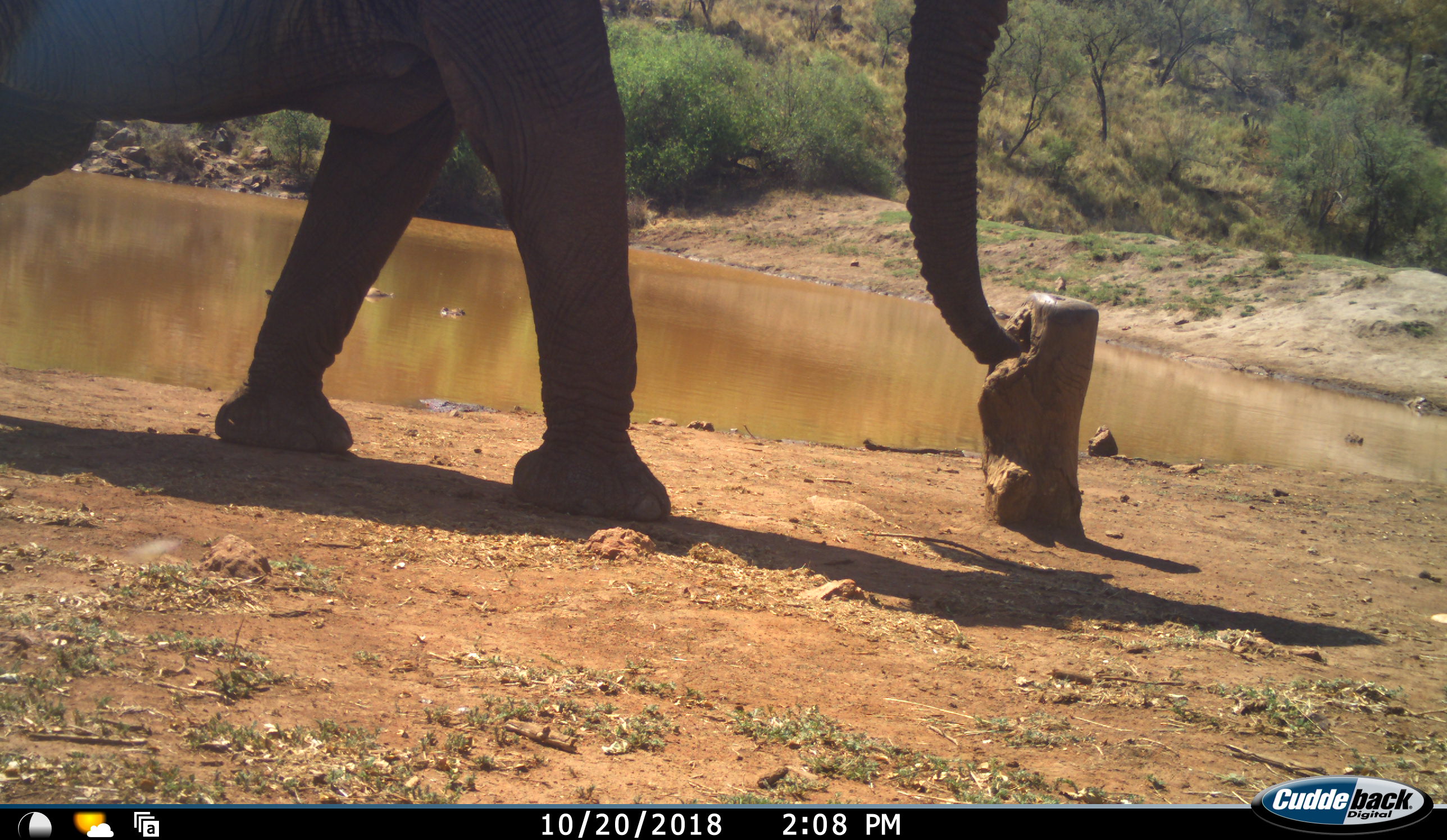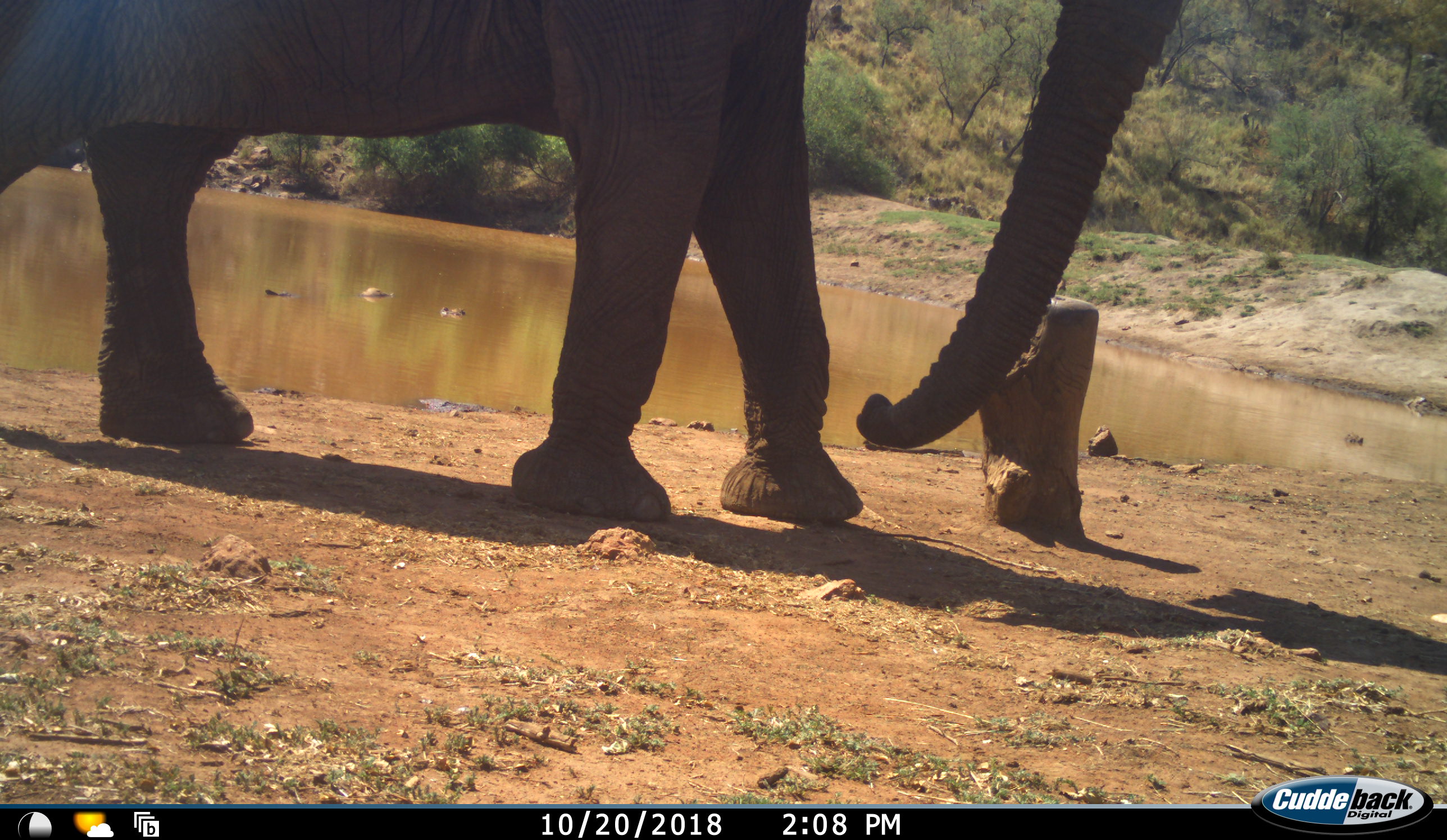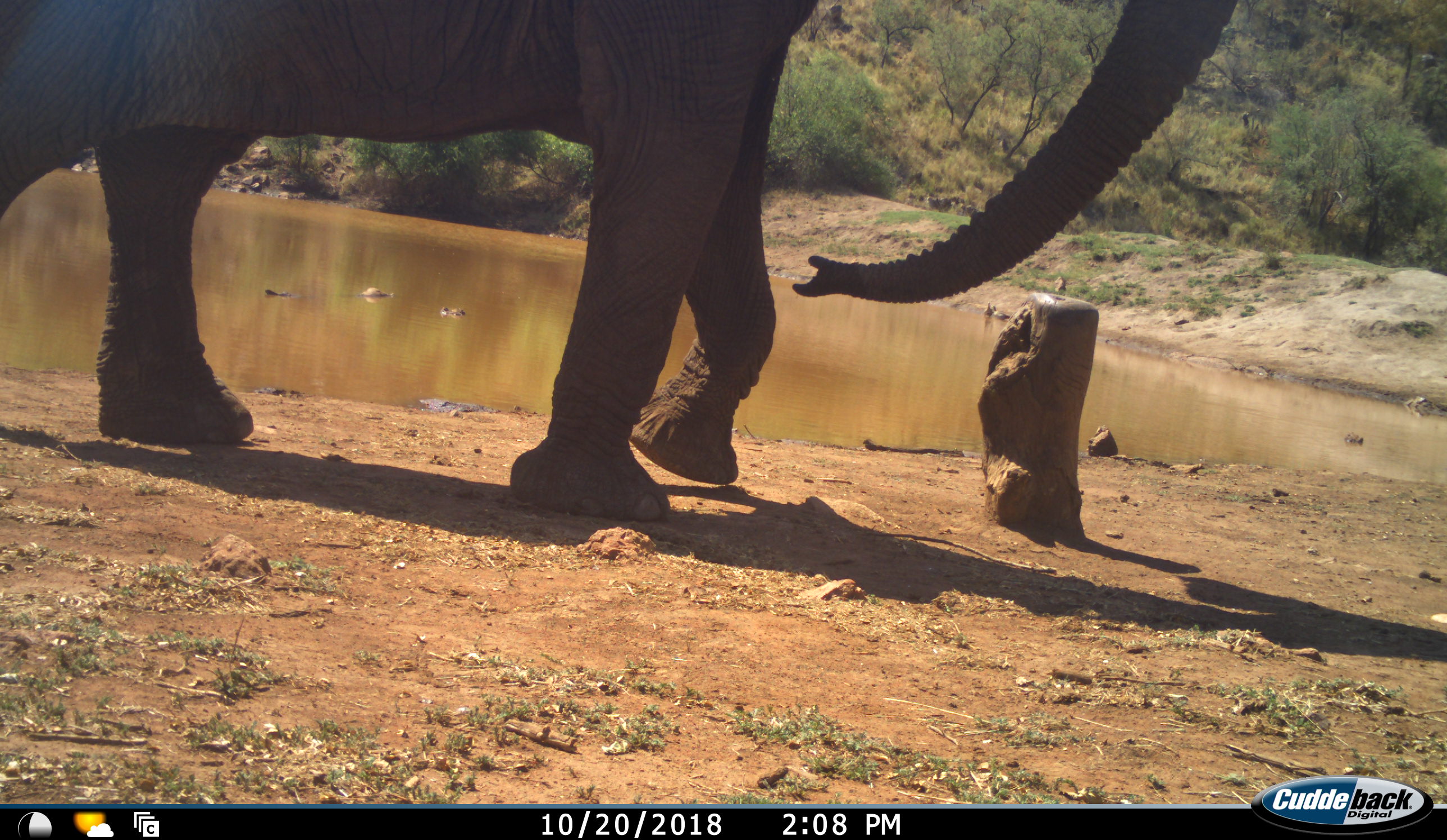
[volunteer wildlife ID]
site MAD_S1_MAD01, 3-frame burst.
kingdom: Animalia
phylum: Chordata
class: Mammalia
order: Proboscidea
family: Elephantidae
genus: Loxodonta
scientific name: Loxodonta africana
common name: african bush elephant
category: elephant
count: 1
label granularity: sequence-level